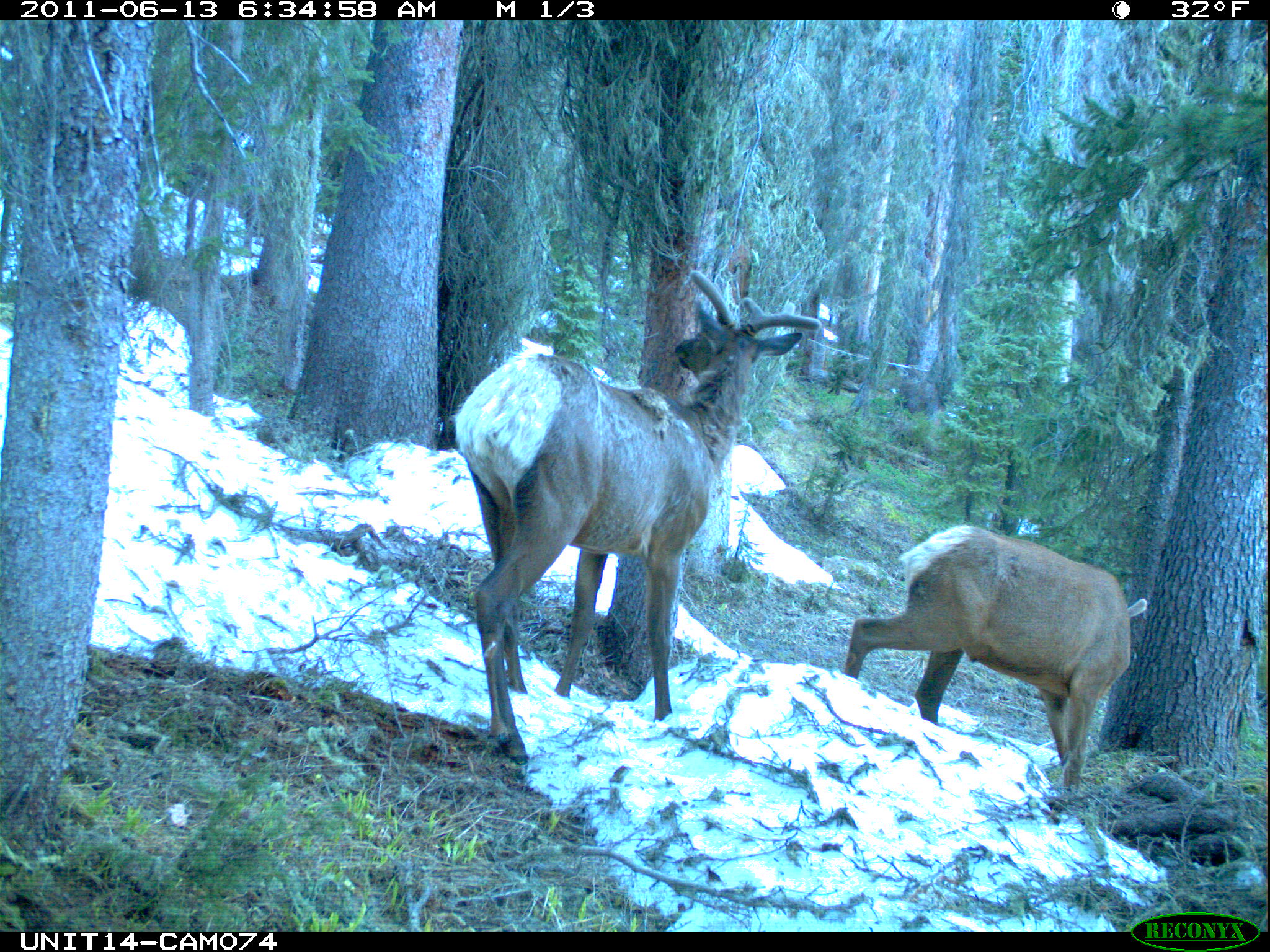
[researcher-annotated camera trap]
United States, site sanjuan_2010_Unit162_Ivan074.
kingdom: Animalia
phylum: Chordata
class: Mammalia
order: Artiodactyla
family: Cervidae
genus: Cervus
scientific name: Cervus elaphus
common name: red deer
Cervus elaphus (red deer).